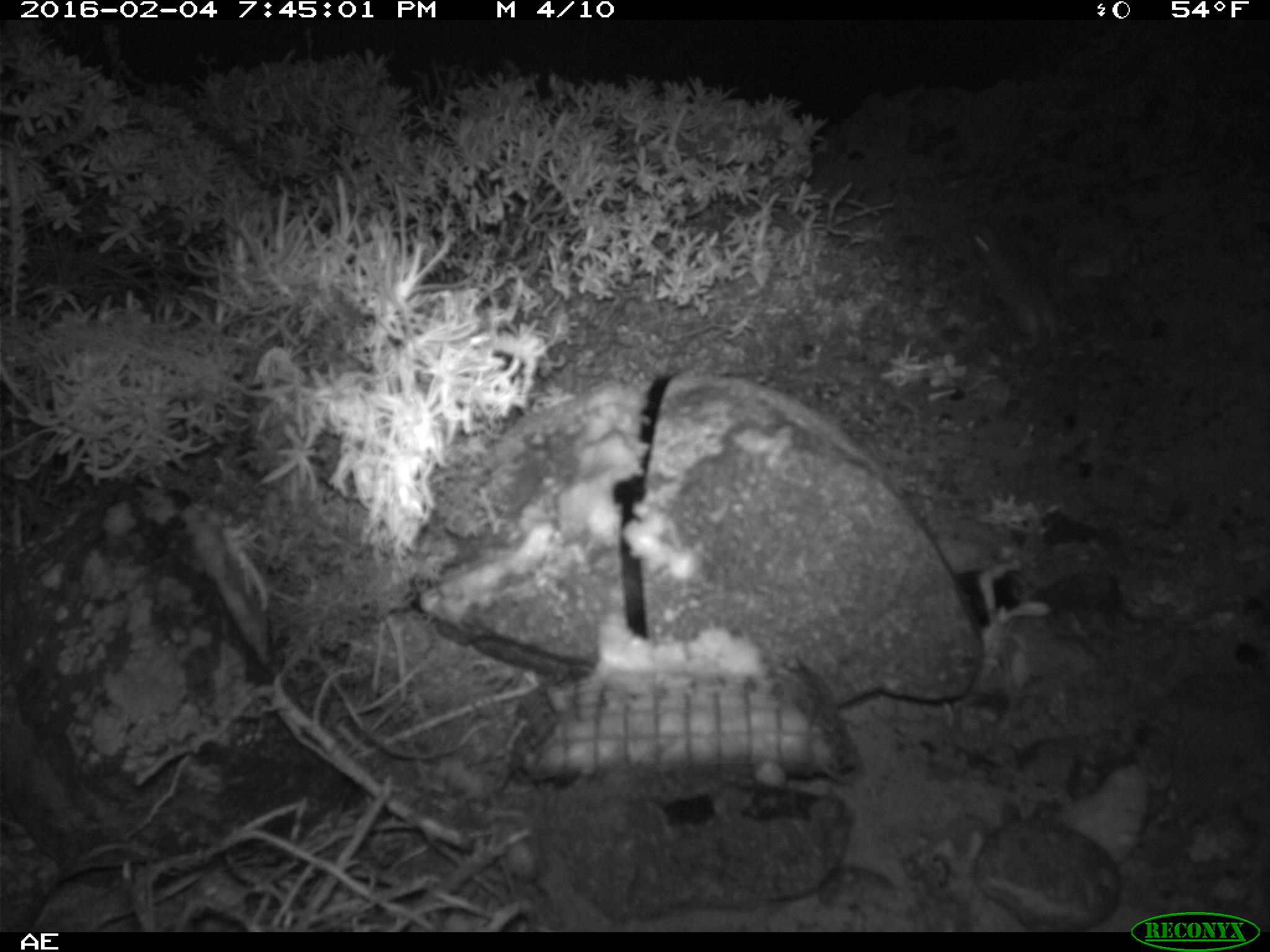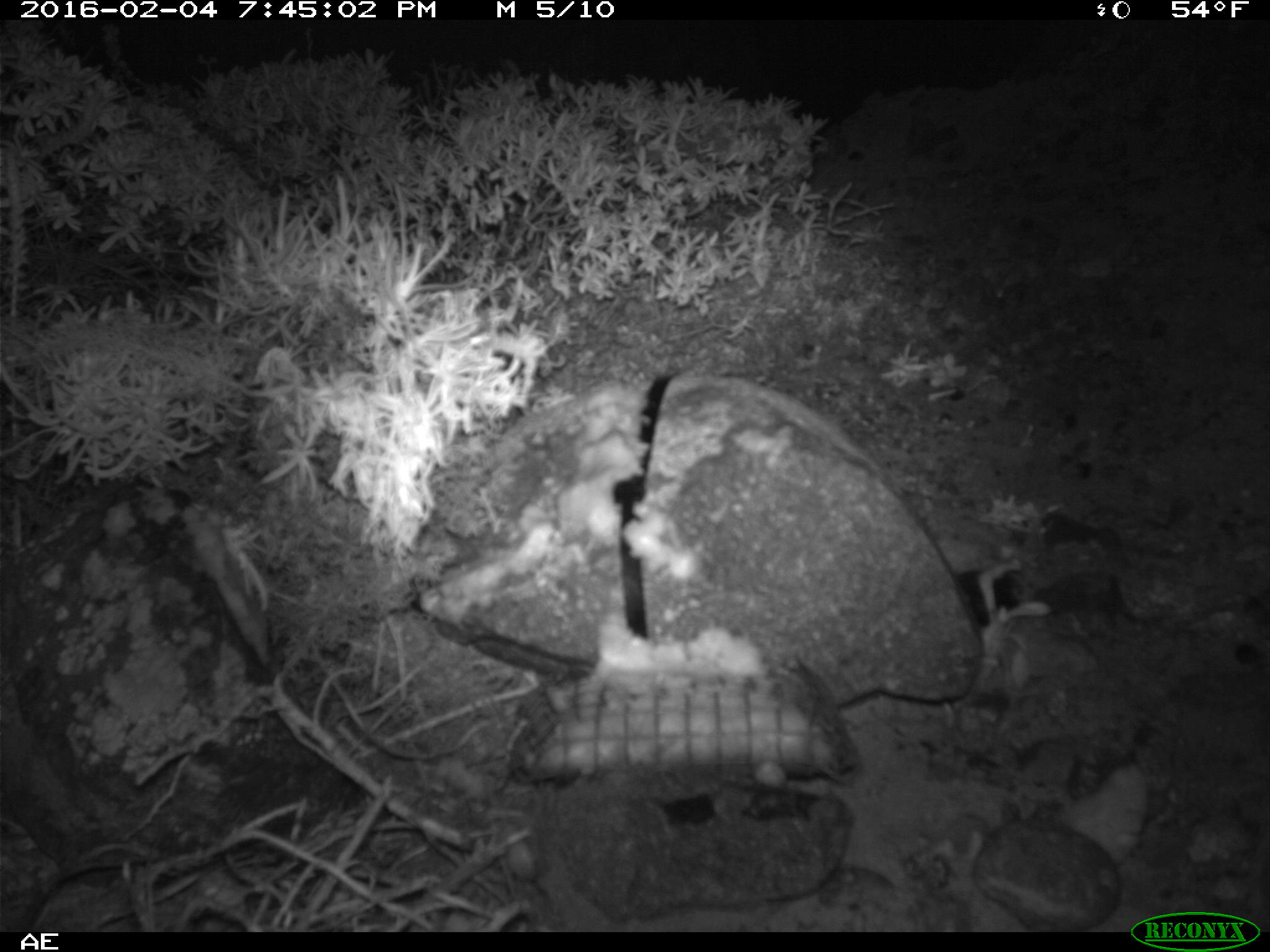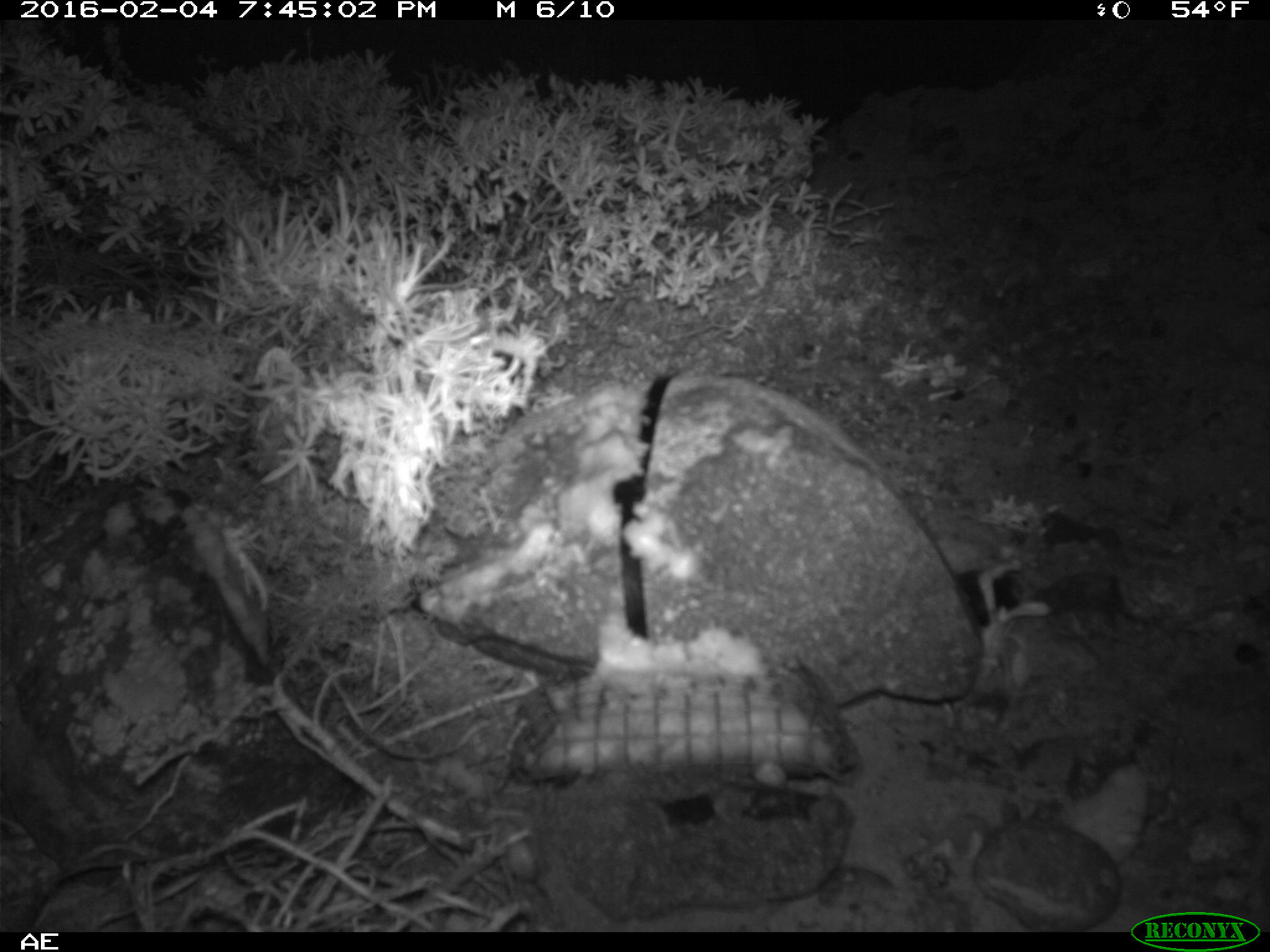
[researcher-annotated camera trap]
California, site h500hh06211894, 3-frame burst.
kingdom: Animalia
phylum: Chordata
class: Mammalia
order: Rodentia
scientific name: Rodentia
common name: rodent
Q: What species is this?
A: Rodent (Rodentia).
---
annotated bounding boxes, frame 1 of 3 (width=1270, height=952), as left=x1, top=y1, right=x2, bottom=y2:
rodent: left=964, top=218, right=1059, bottom=346